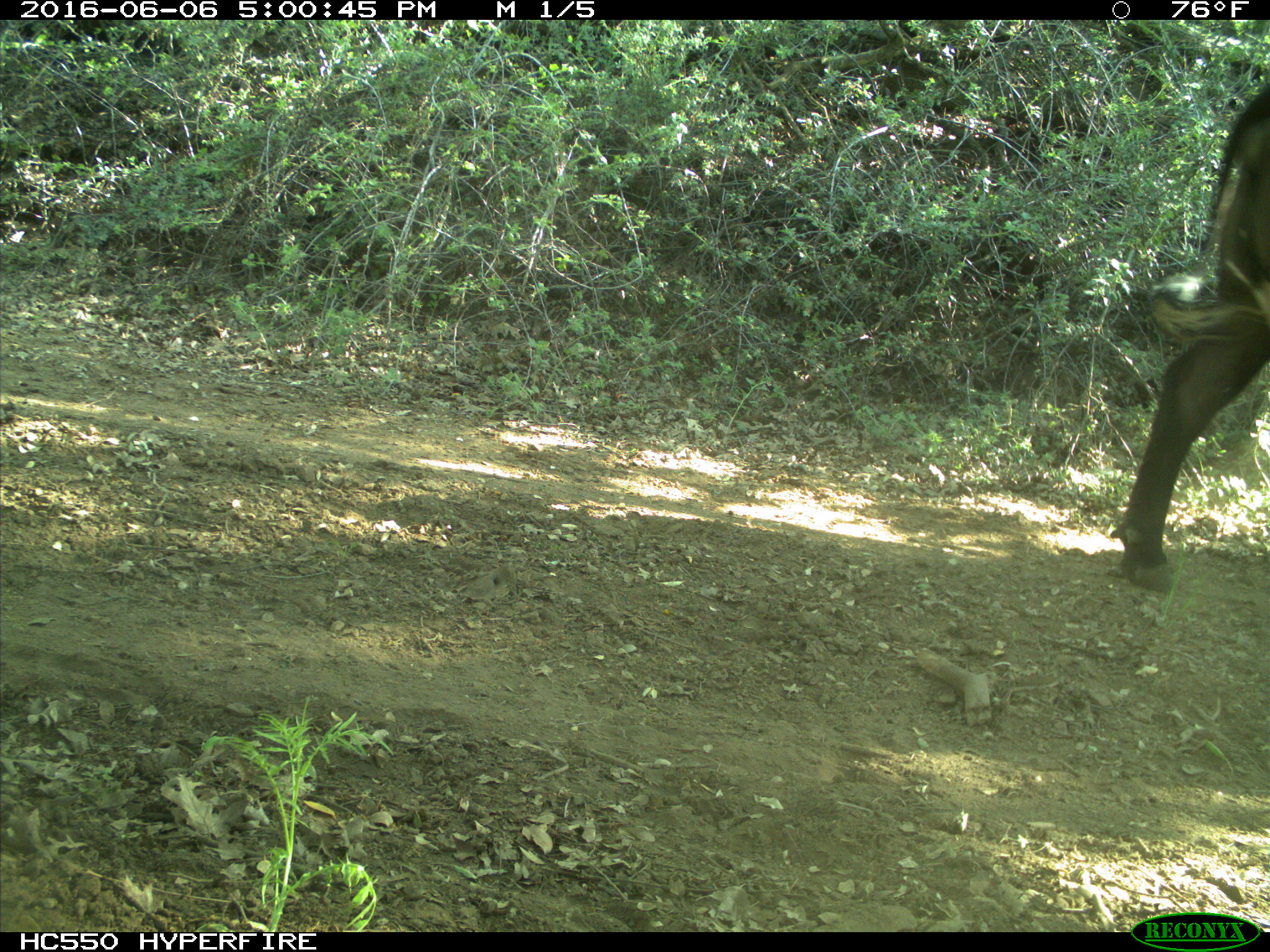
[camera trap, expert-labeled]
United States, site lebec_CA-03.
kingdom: Animalia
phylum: Chordata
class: Mammalia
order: Artiodactyla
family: Bovidae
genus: Bos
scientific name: Bos taurus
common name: domestic cow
Bos taurus (domestic cow).